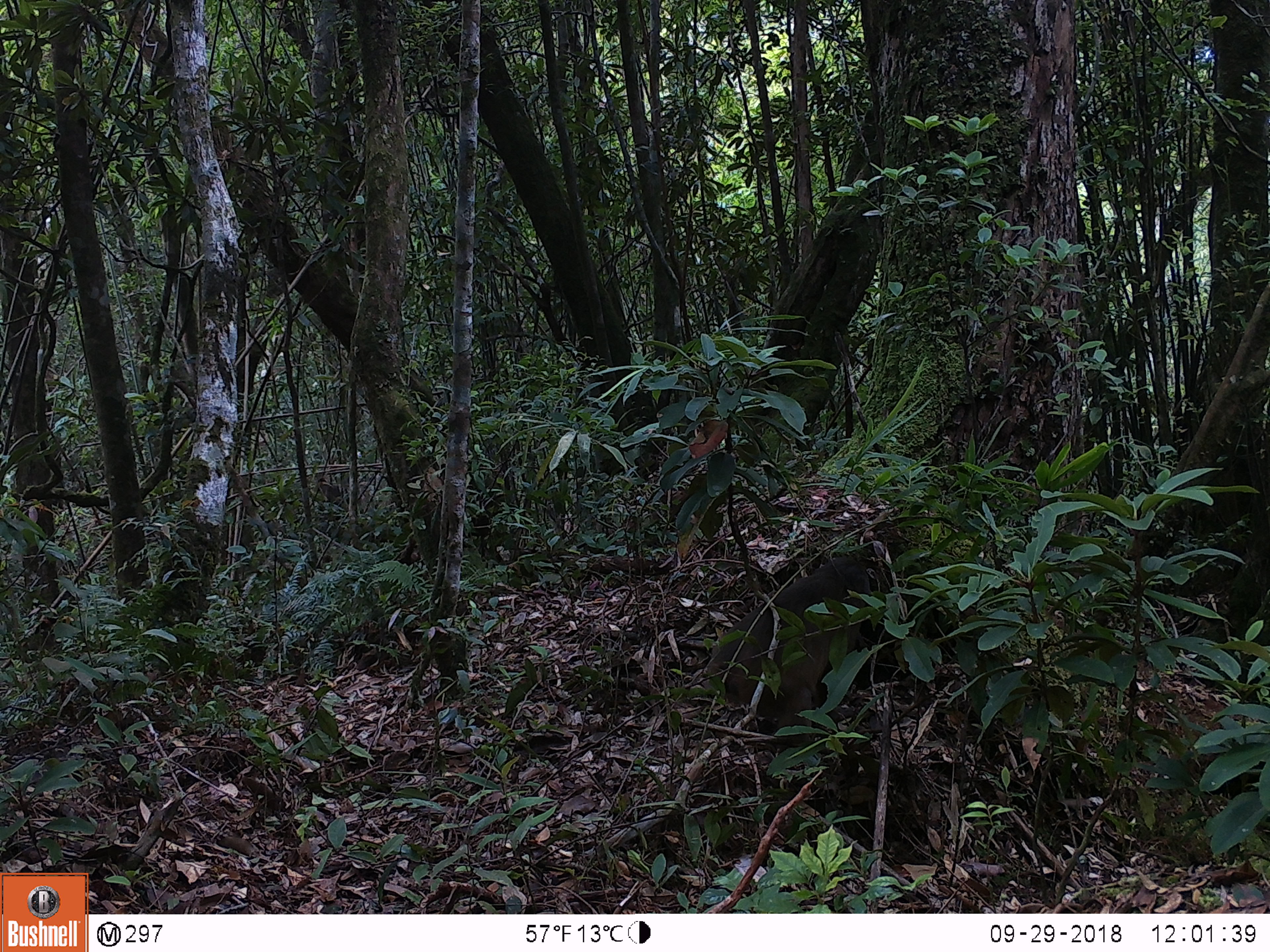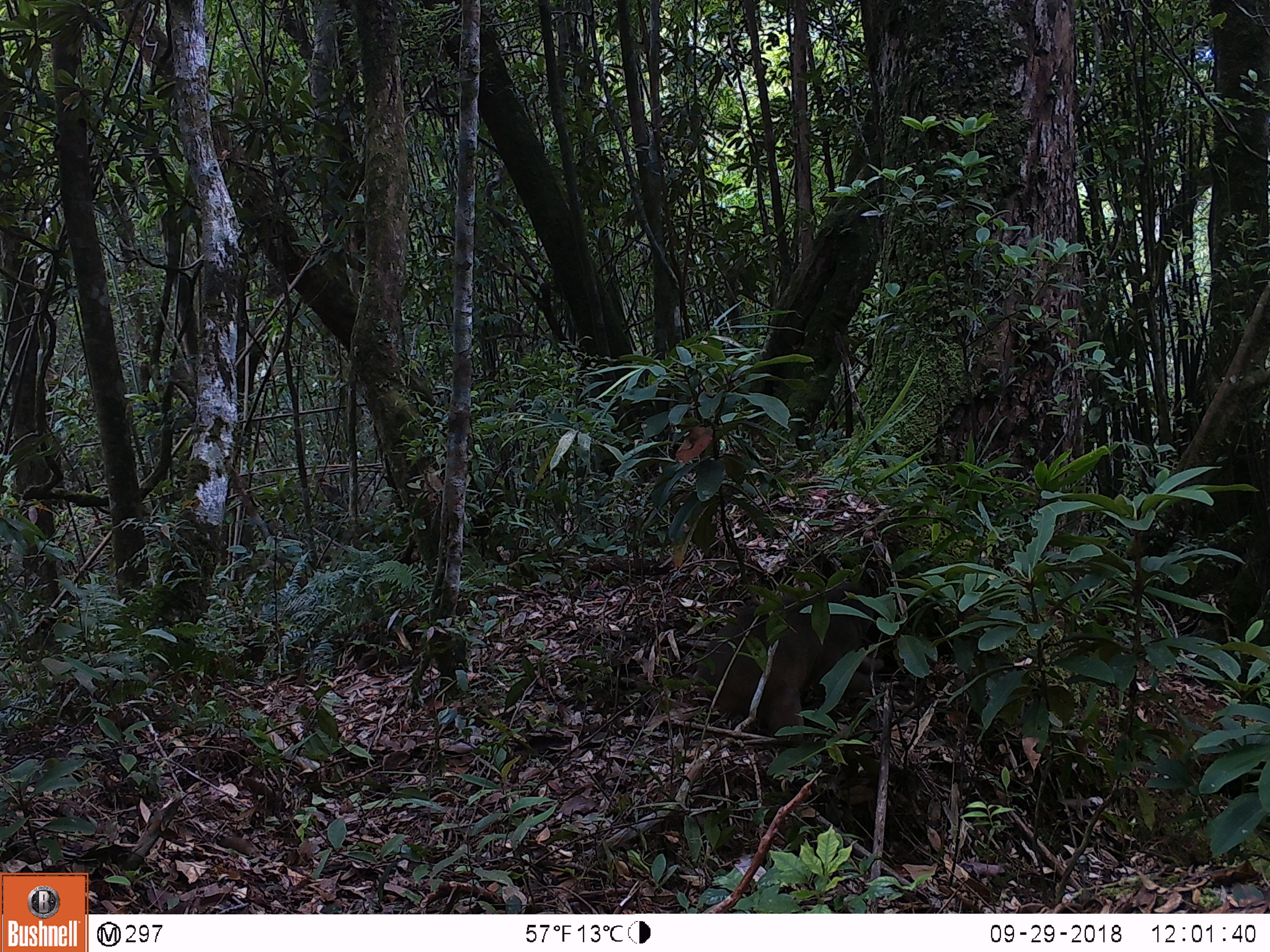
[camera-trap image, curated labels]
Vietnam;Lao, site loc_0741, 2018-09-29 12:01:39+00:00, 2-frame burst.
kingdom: Animalia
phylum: Chordata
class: Mammalia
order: Primates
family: Cercopithecidae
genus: Macaca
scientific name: Macaca arctoides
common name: stump-tailed macaque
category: stump tailed macaque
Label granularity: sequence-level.